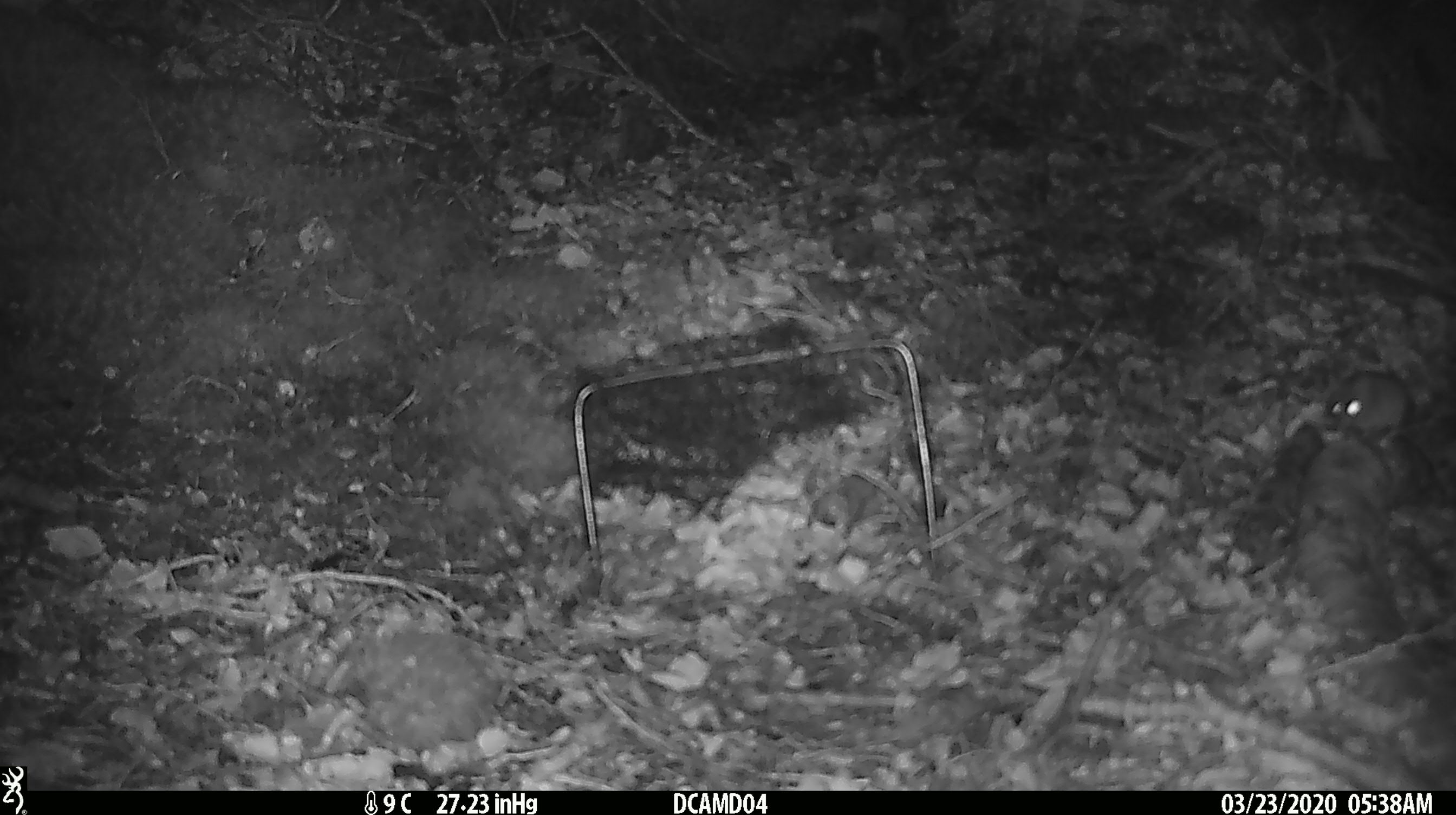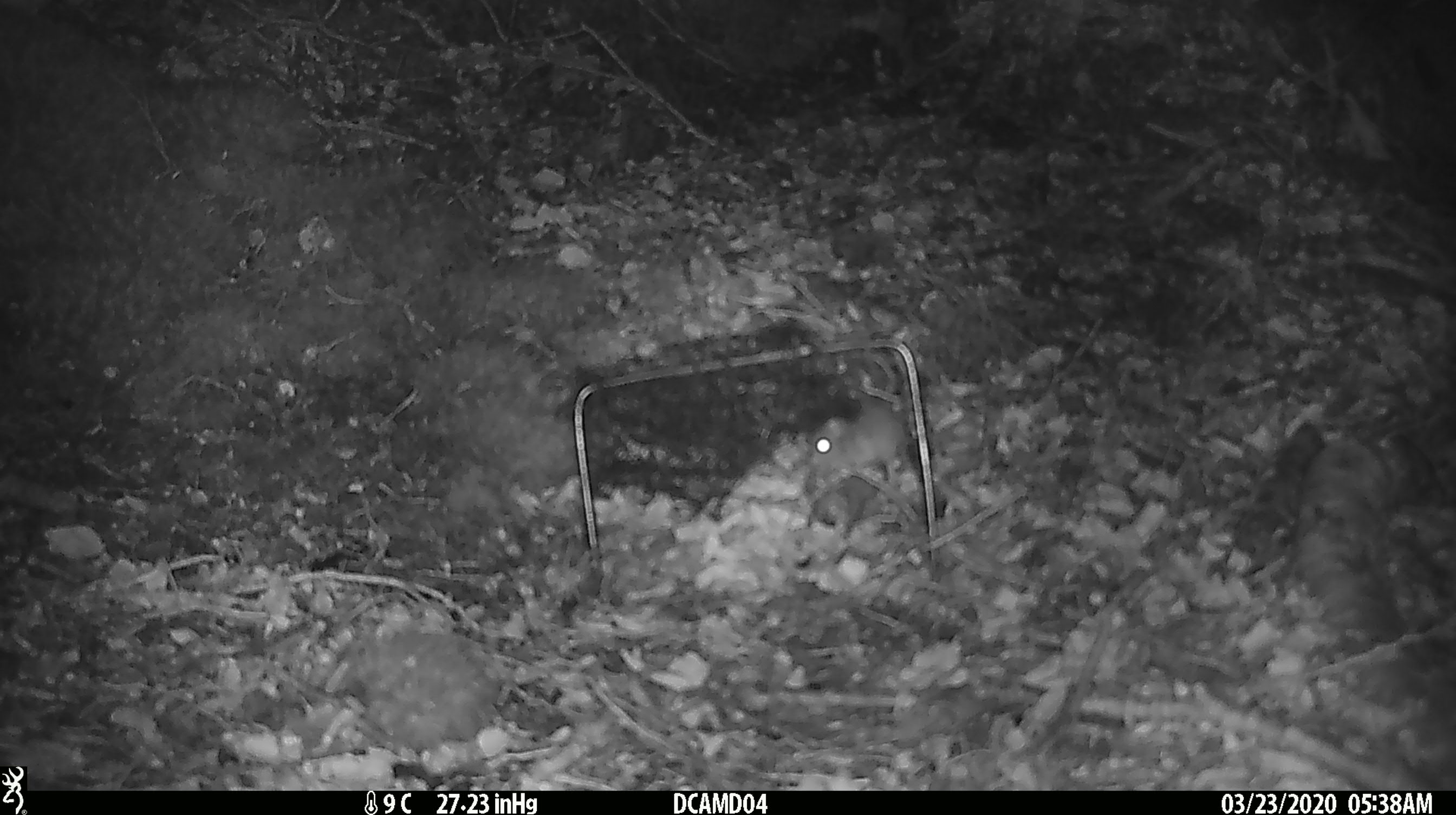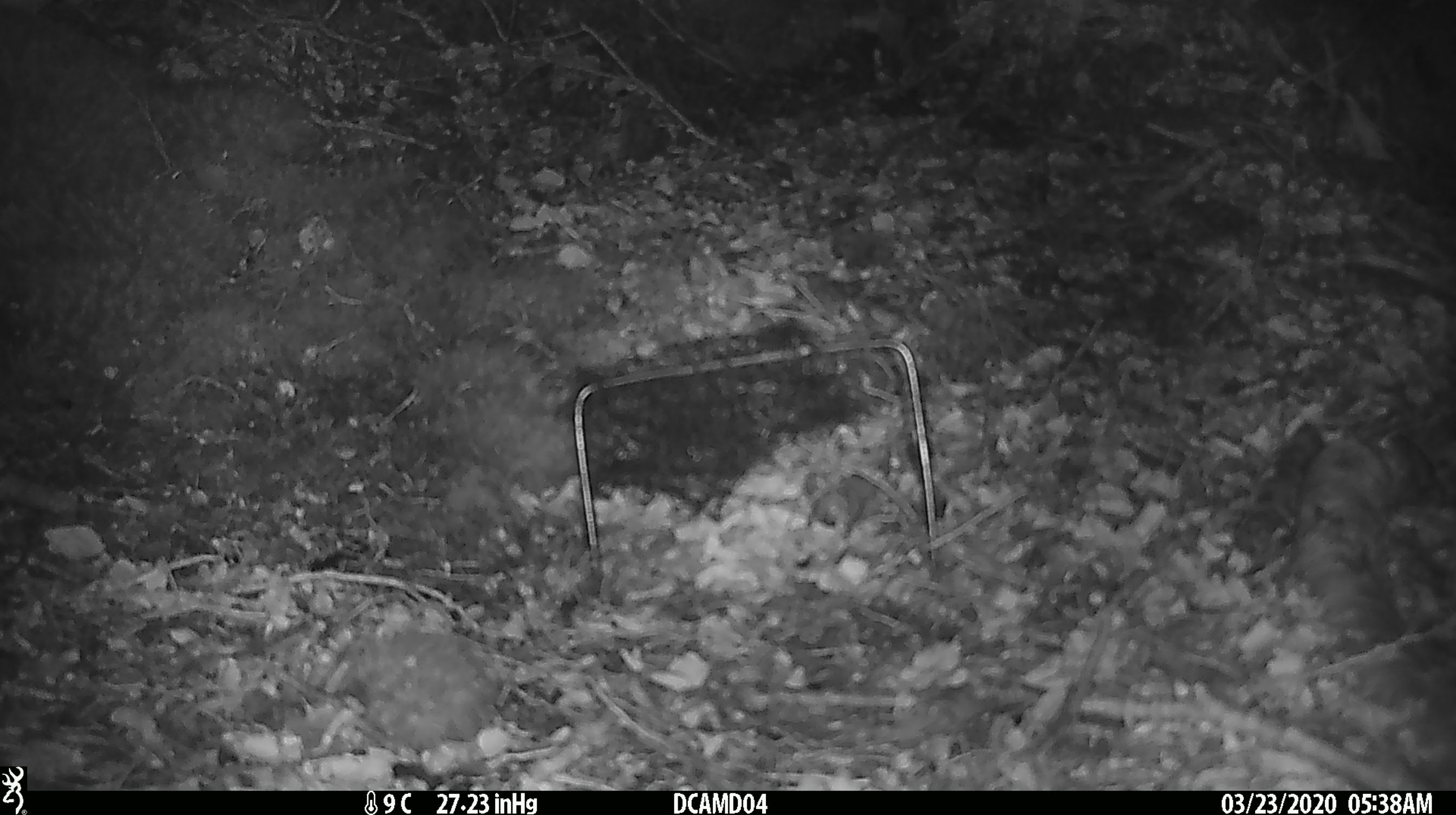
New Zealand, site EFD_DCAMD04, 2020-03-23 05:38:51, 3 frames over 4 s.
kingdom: Animalia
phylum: Chordata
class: Mammalia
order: Rodentia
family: Muridae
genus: Mus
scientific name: Mus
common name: mouse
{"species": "mouse (Mus)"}